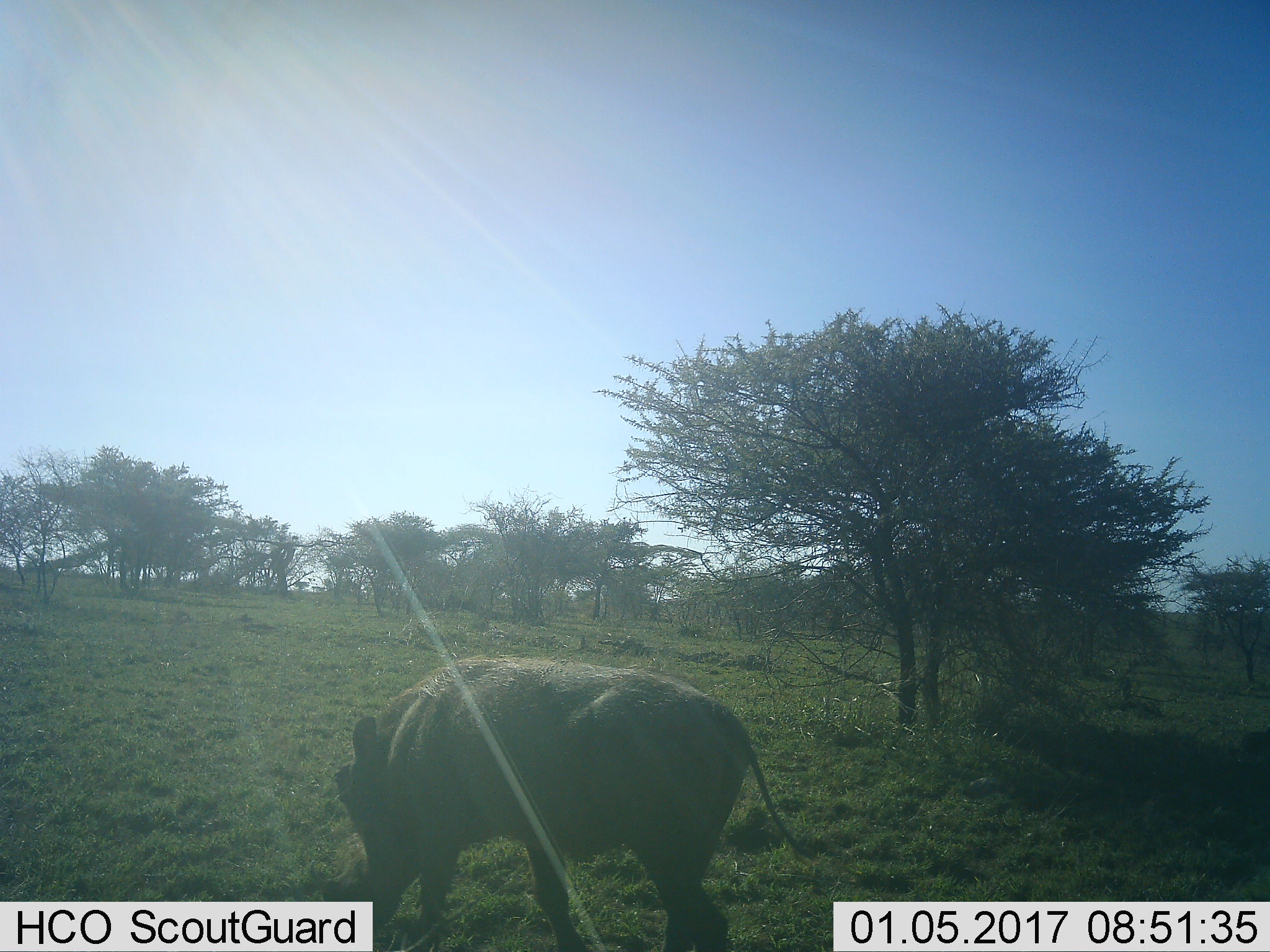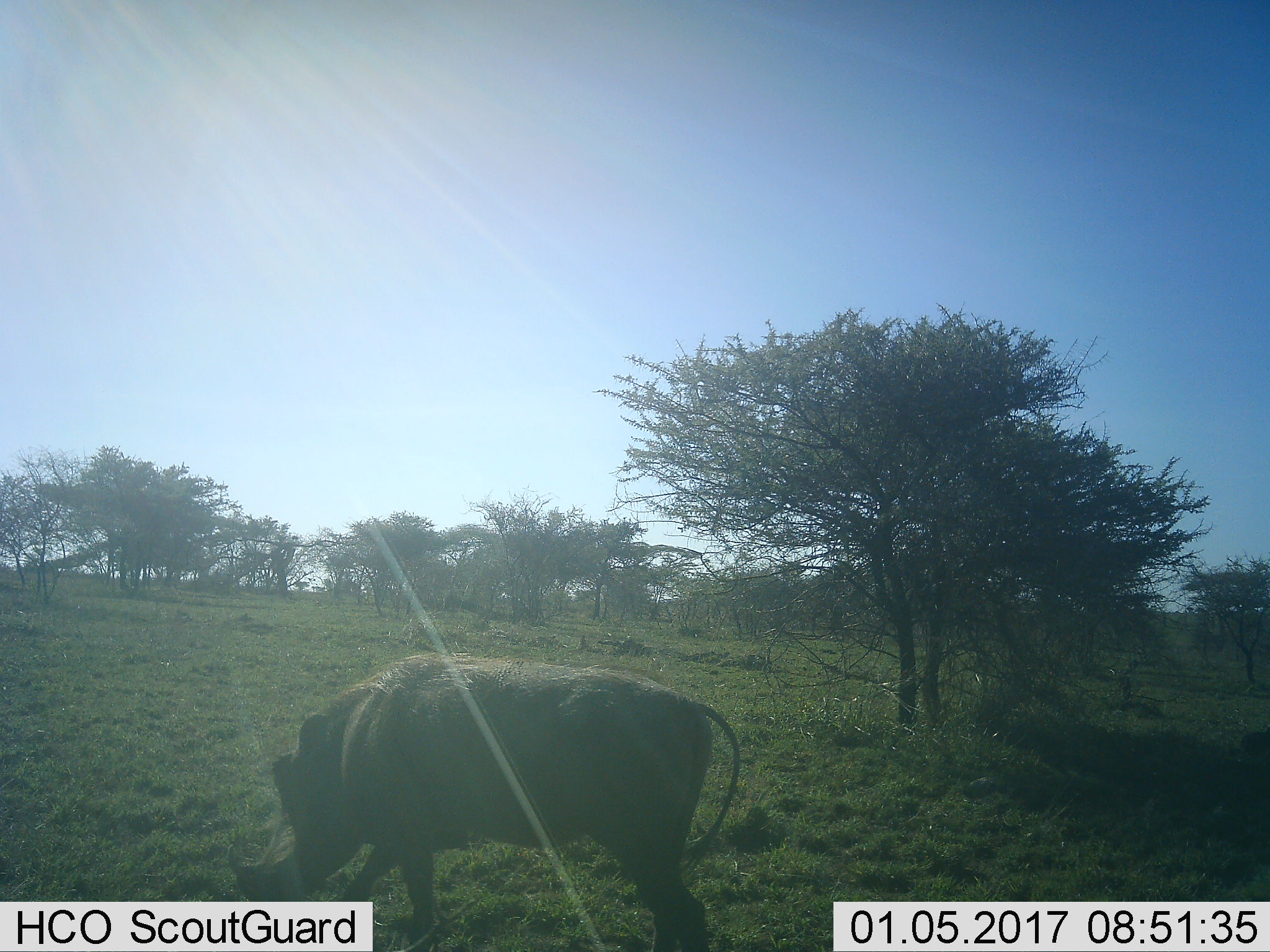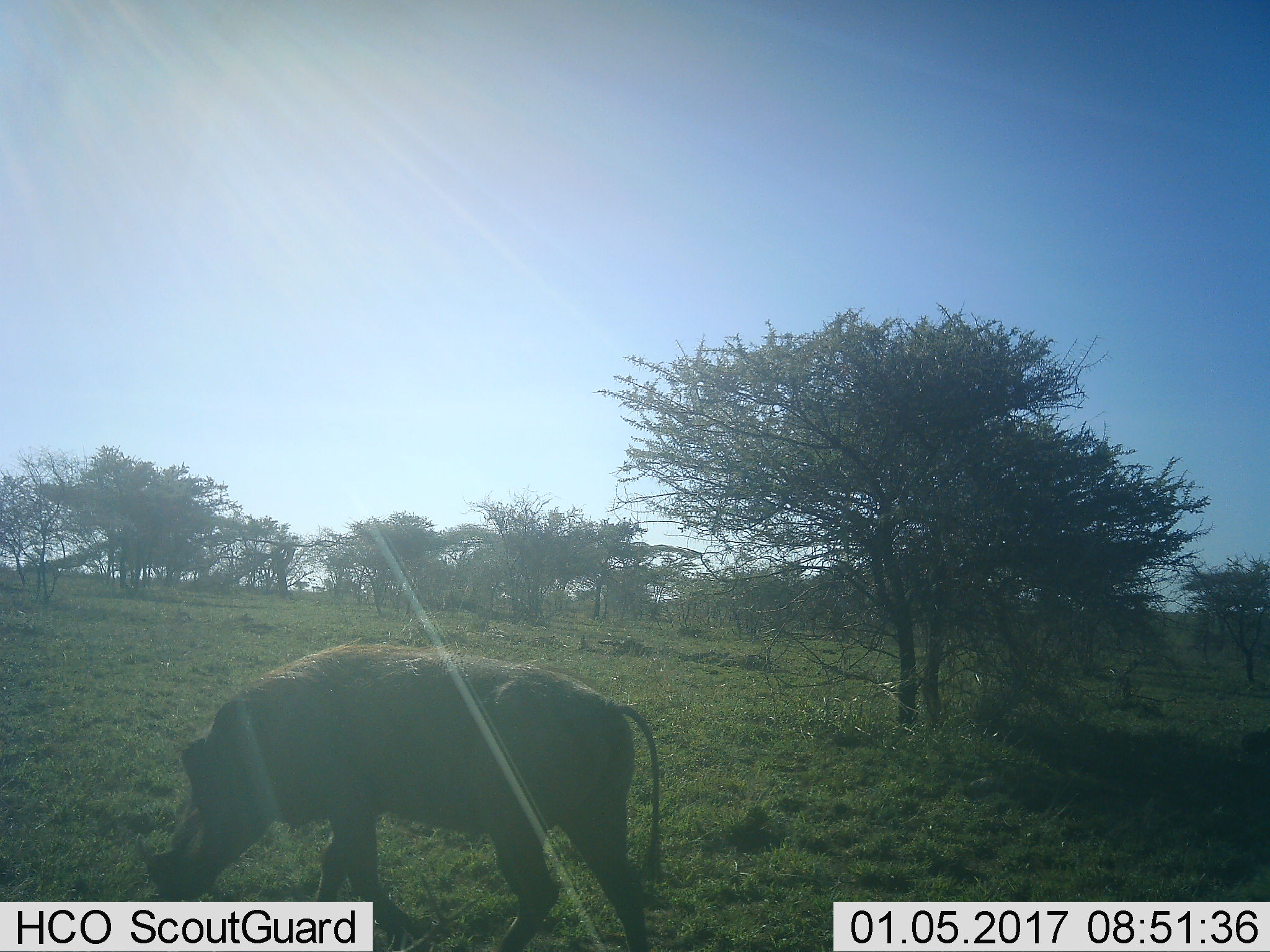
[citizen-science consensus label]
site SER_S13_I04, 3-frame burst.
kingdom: Animalia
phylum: Chordata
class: Mammalia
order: Artiodactyla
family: Suidae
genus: Phacochoerus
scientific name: Phacochoerus africanus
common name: warthog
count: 1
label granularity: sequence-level